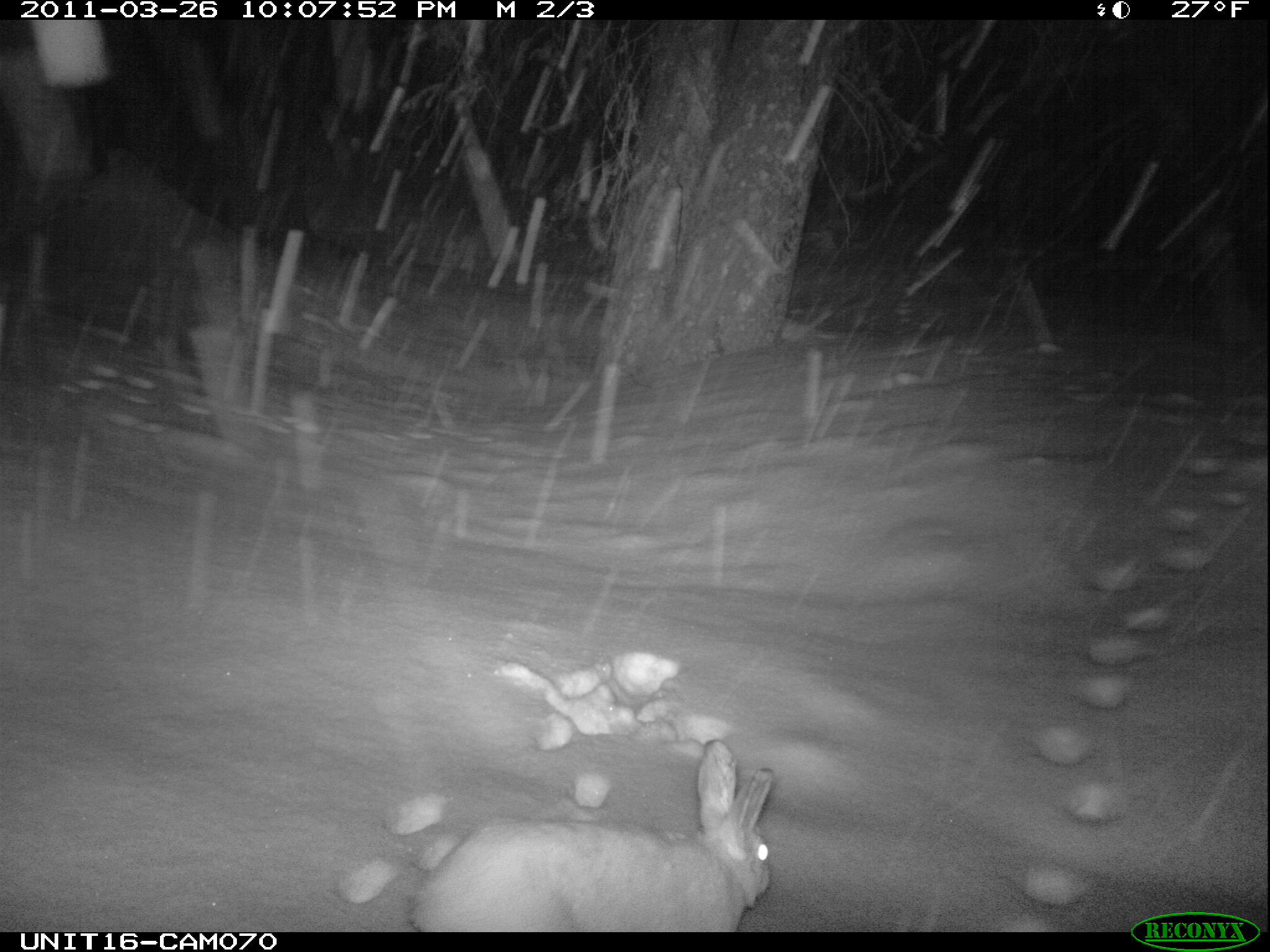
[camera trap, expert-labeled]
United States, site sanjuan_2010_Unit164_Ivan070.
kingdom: Animalia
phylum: Chordata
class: Mammalia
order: Lagomorpha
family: Leporidae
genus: Lepus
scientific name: Lepus americanus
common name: snowshoe hare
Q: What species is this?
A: Lepus americanus (snowshoe hare).